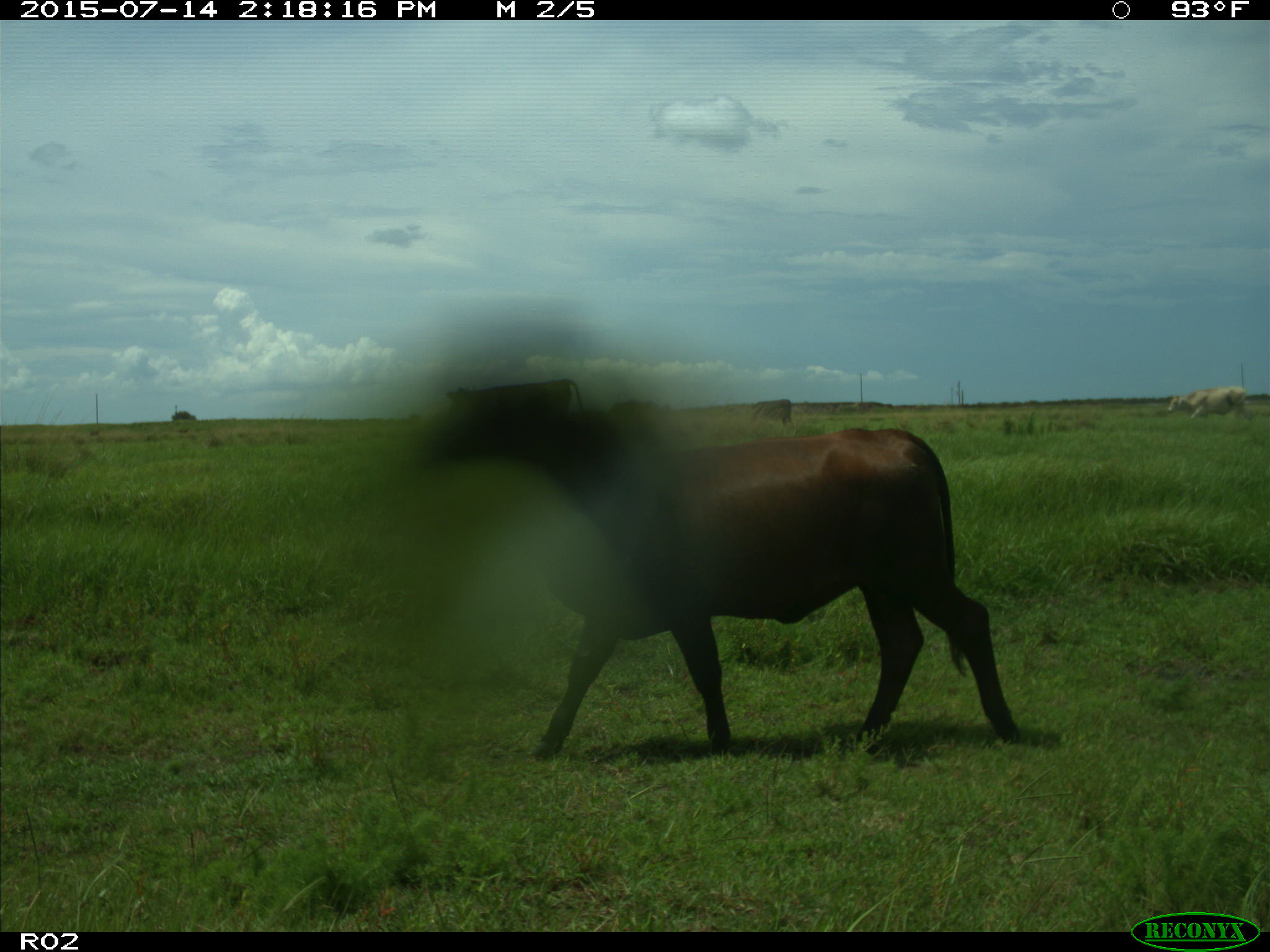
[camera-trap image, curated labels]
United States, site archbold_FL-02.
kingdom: Animalia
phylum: Chordata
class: Mammalia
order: Artiodactyla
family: Bovidae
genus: Bos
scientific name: Bos taurus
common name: domestic cow